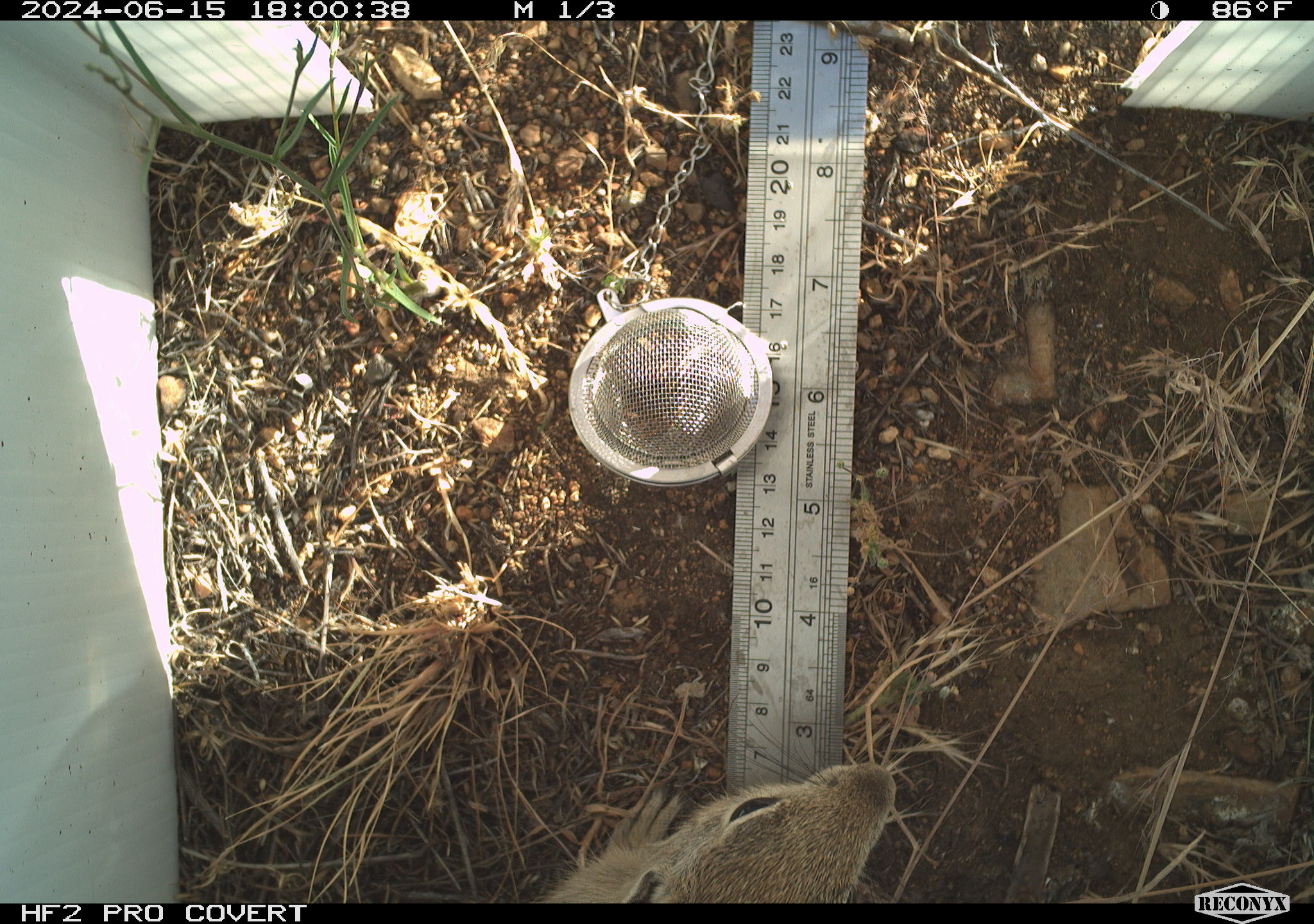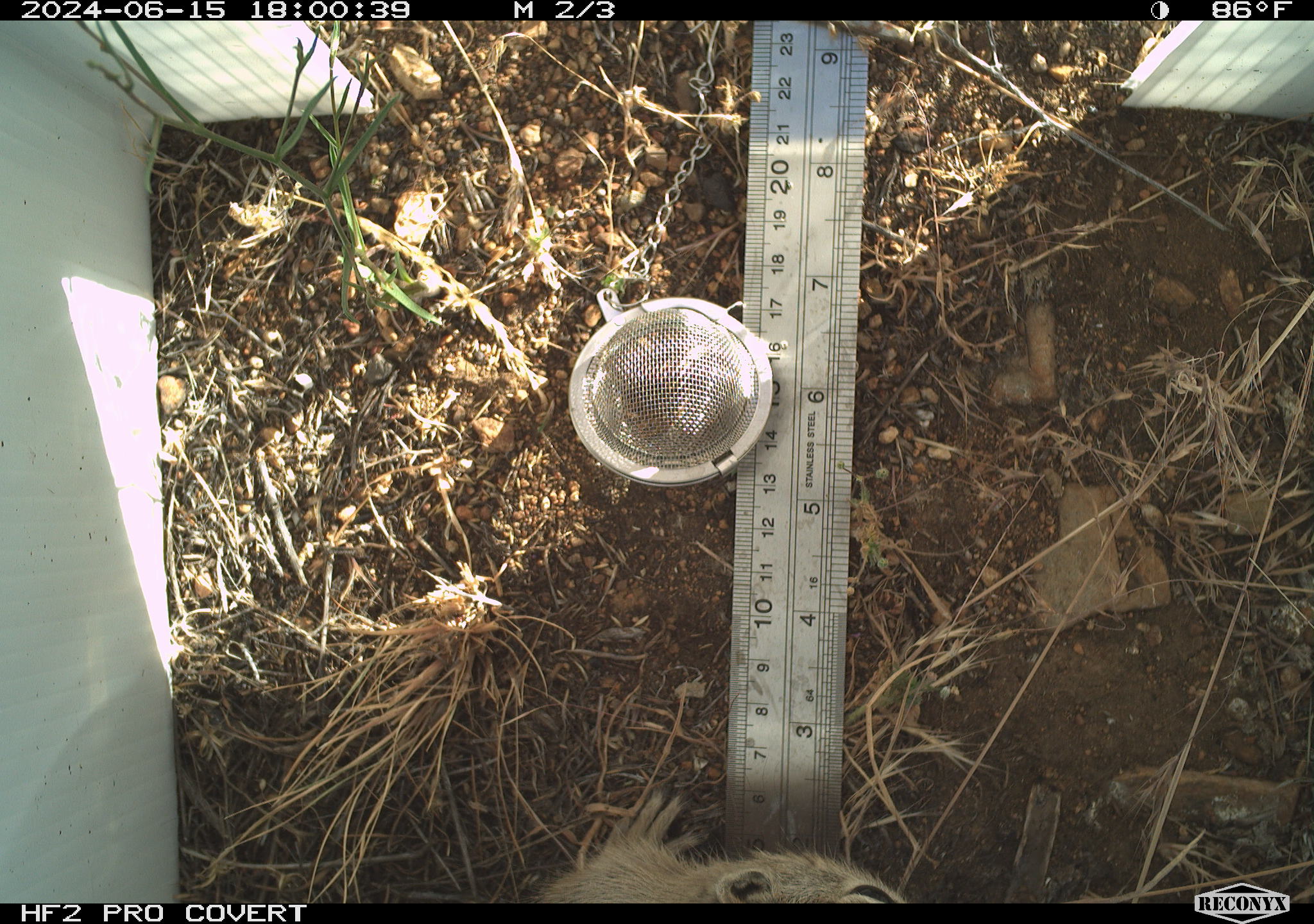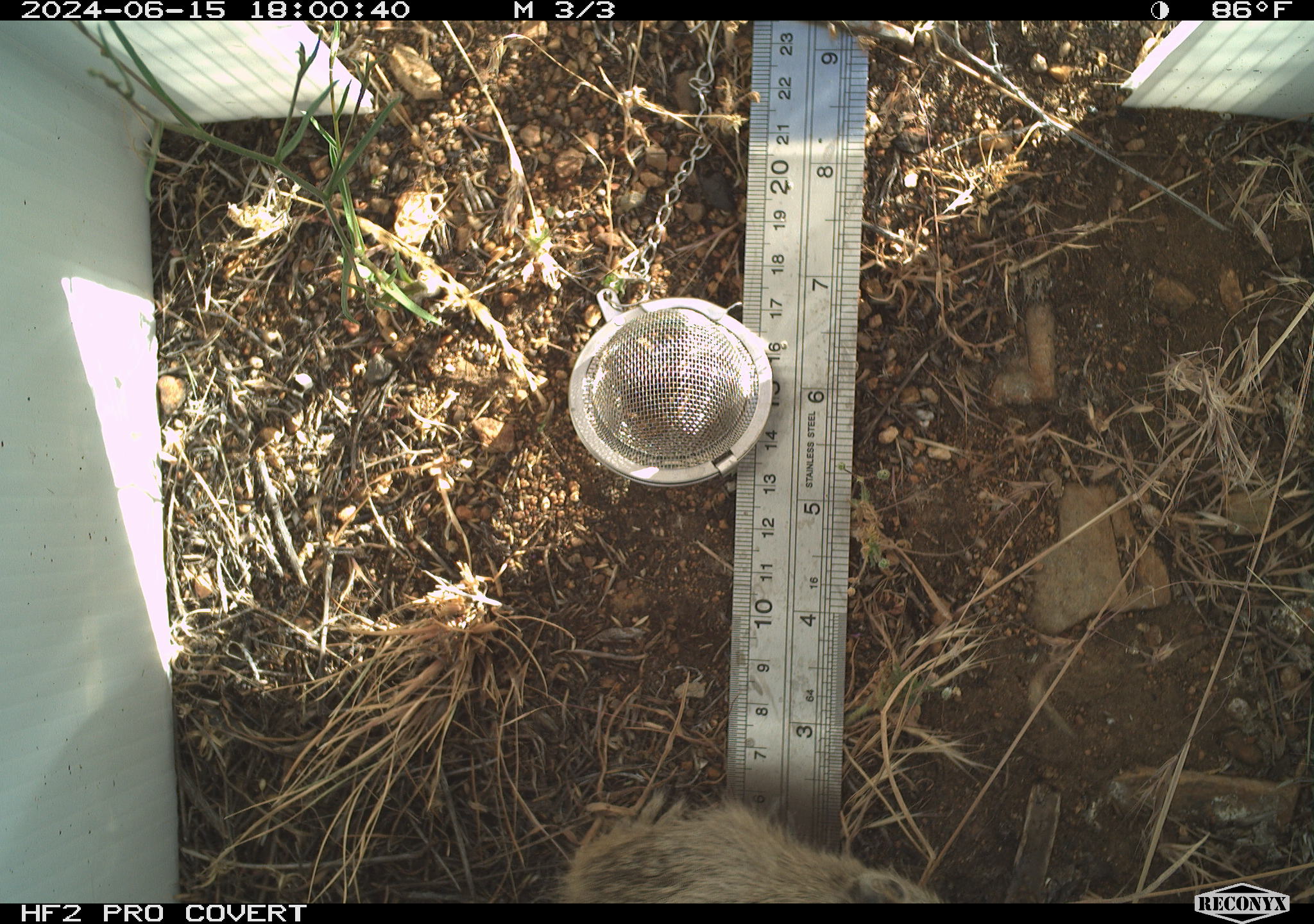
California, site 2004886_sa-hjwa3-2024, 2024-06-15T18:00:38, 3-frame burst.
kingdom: Animalia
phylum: Chordata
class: Mammalia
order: Rodentia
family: Sciuridae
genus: Otospermophilus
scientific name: Otospermophilus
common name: north american rock squirrels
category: otospermophilus species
Otospermophilus species (north american rock squirrels) (Otospermophilus).